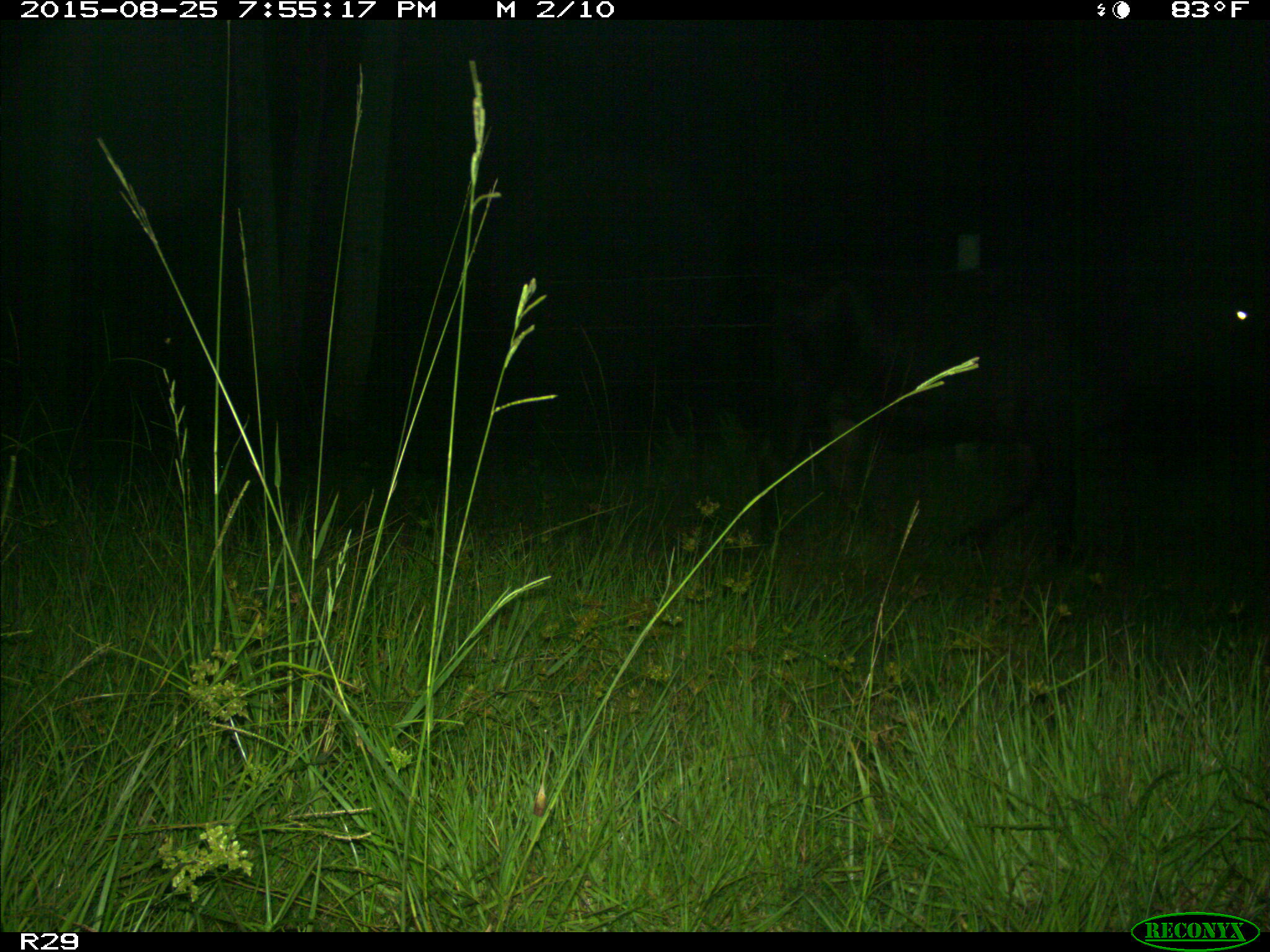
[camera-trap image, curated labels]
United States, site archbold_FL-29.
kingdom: Animalia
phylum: Chordata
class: Mammalia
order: Artiodactyla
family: Bovidae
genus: Bos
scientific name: Bos taurus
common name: domestic cow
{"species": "Bos taurus (domestic cow)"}